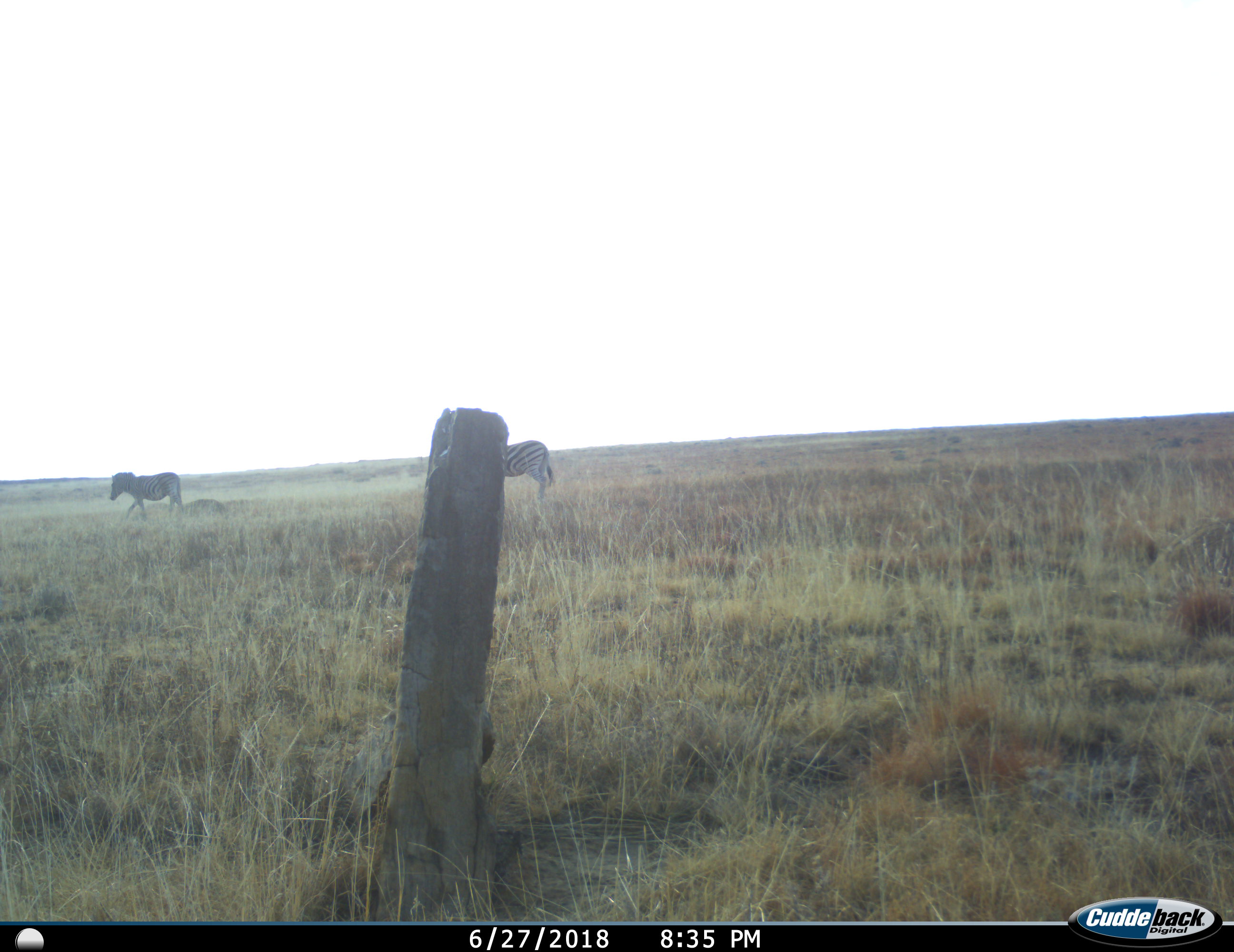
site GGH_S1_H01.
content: unidentified animal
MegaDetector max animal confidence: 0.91